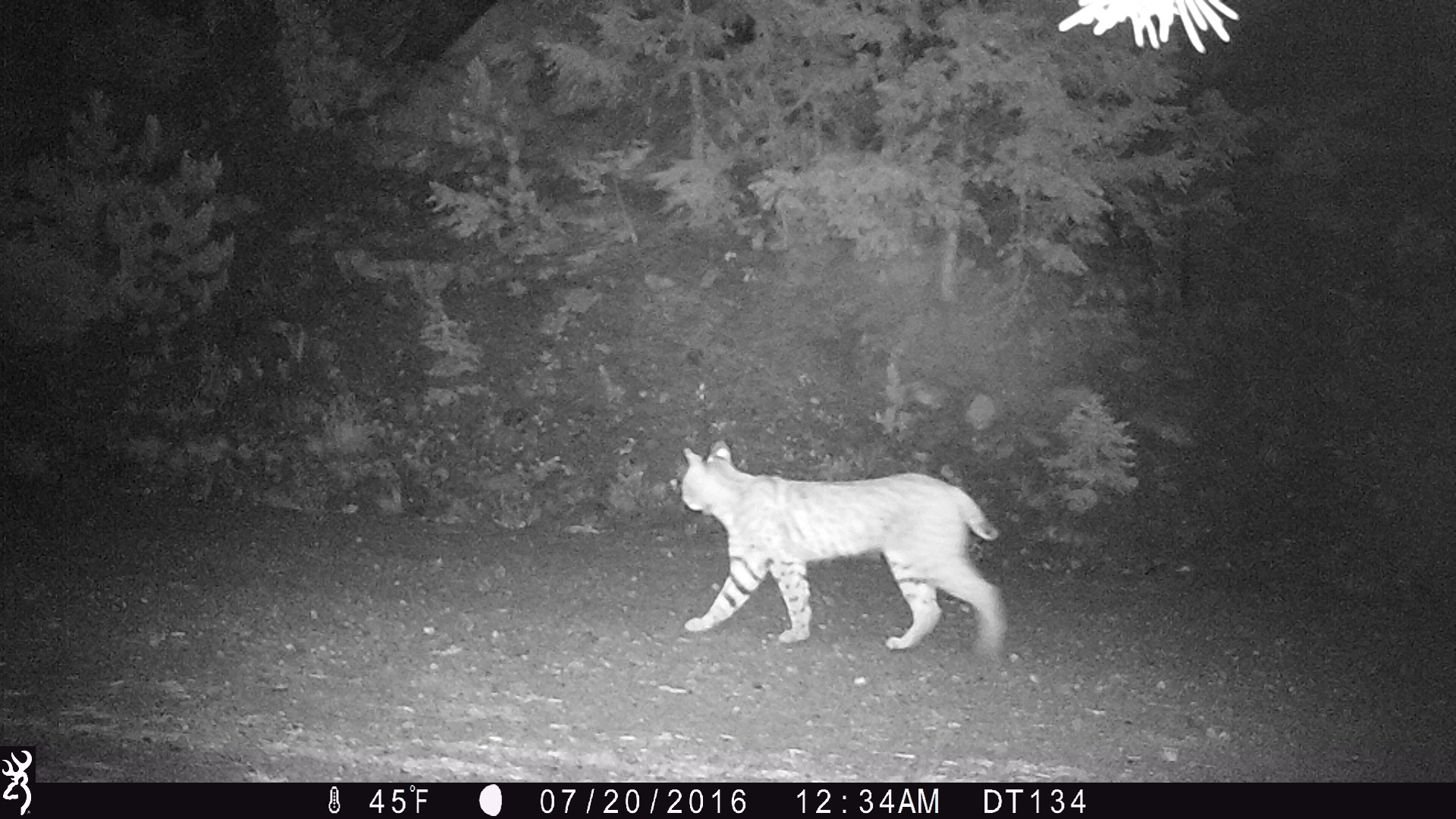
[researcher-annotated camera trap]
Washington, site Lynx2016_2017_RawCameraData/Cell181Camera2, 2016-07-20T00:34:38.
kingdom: Animalia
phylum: Chordata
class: Mammalia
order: Carnivora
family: Felidae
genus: Lynx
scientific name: Lynx rufus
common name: bobcat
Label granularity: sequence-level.